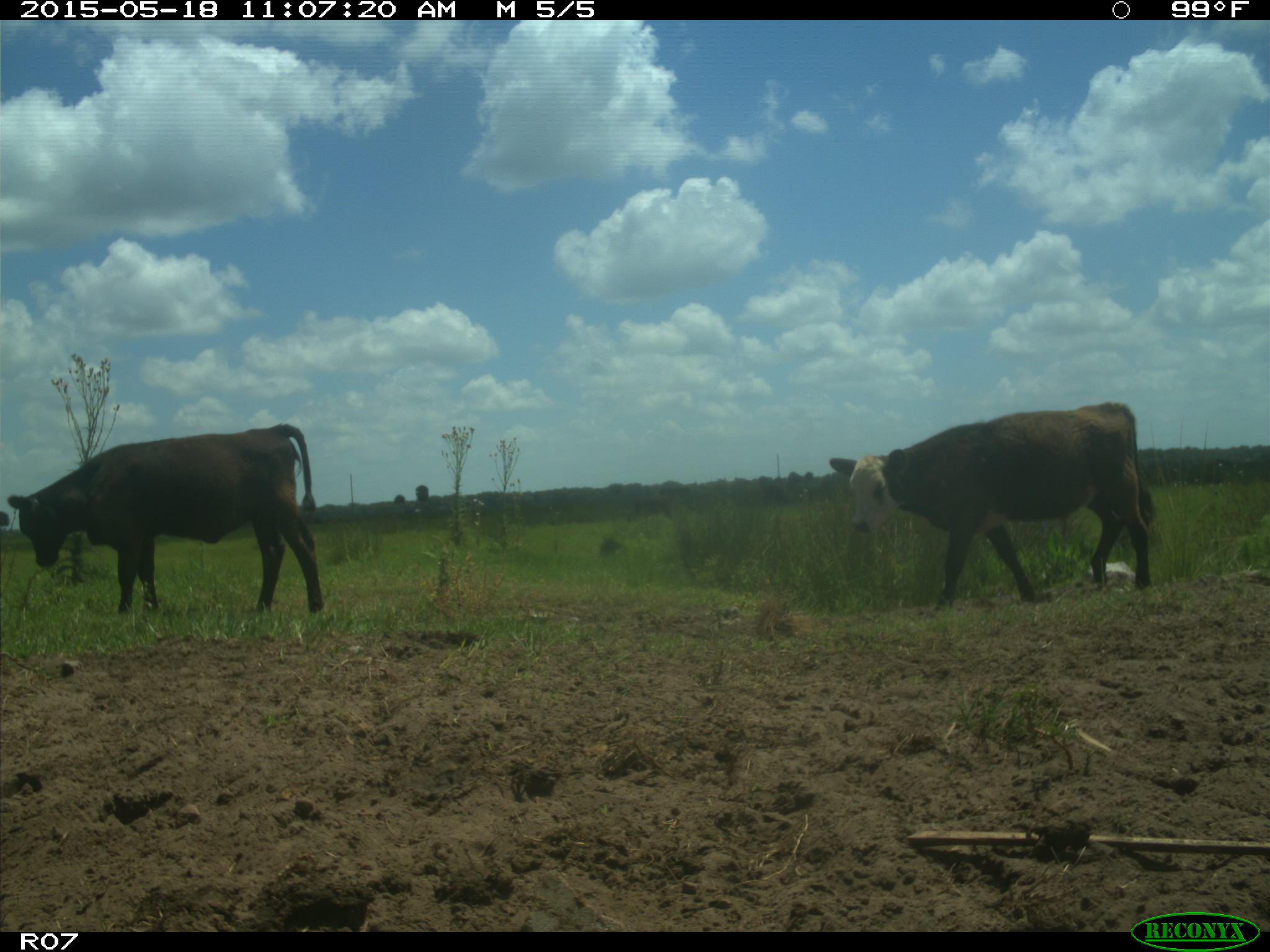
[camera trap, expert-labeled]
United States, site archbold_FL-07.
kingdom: Animalia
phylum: Chordata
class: Mammalia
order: Artiodactyla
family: Bovidae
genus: Bos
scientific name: Bos taurus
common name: domestic cow